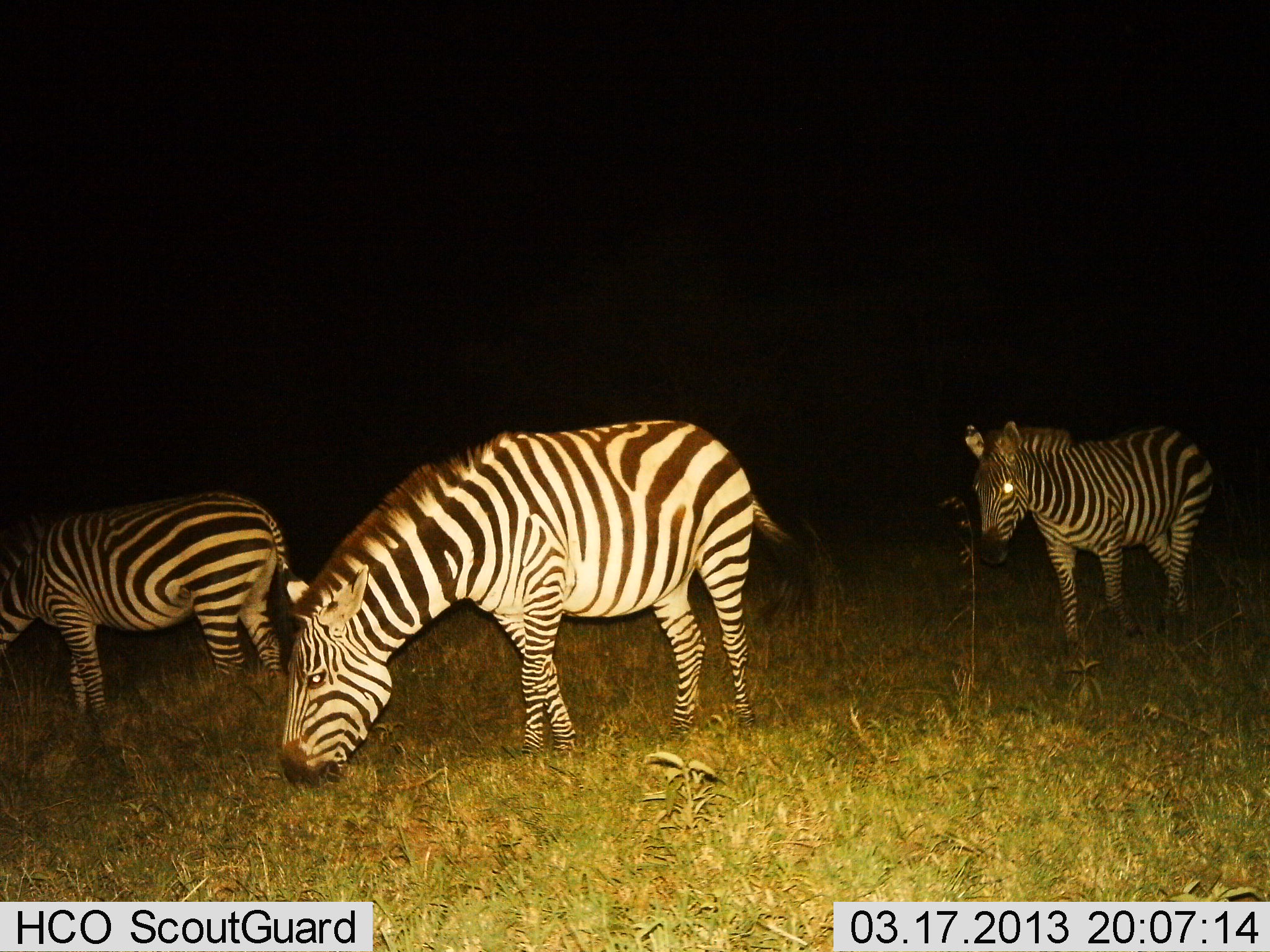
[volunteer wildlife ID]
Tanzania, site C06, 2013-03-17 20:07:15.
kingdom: Animalia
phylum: Chordata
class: Mammalia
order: Perissodactyla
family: Equidae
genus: Equus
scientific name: Equus quagga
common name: plains zebra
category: zebra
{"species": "zebra (plains zebra) (Equus quagga)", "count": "3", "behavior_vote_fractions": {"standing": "50%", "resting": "0%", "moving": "42%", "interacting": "0%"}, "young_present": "0%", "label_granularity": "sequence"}